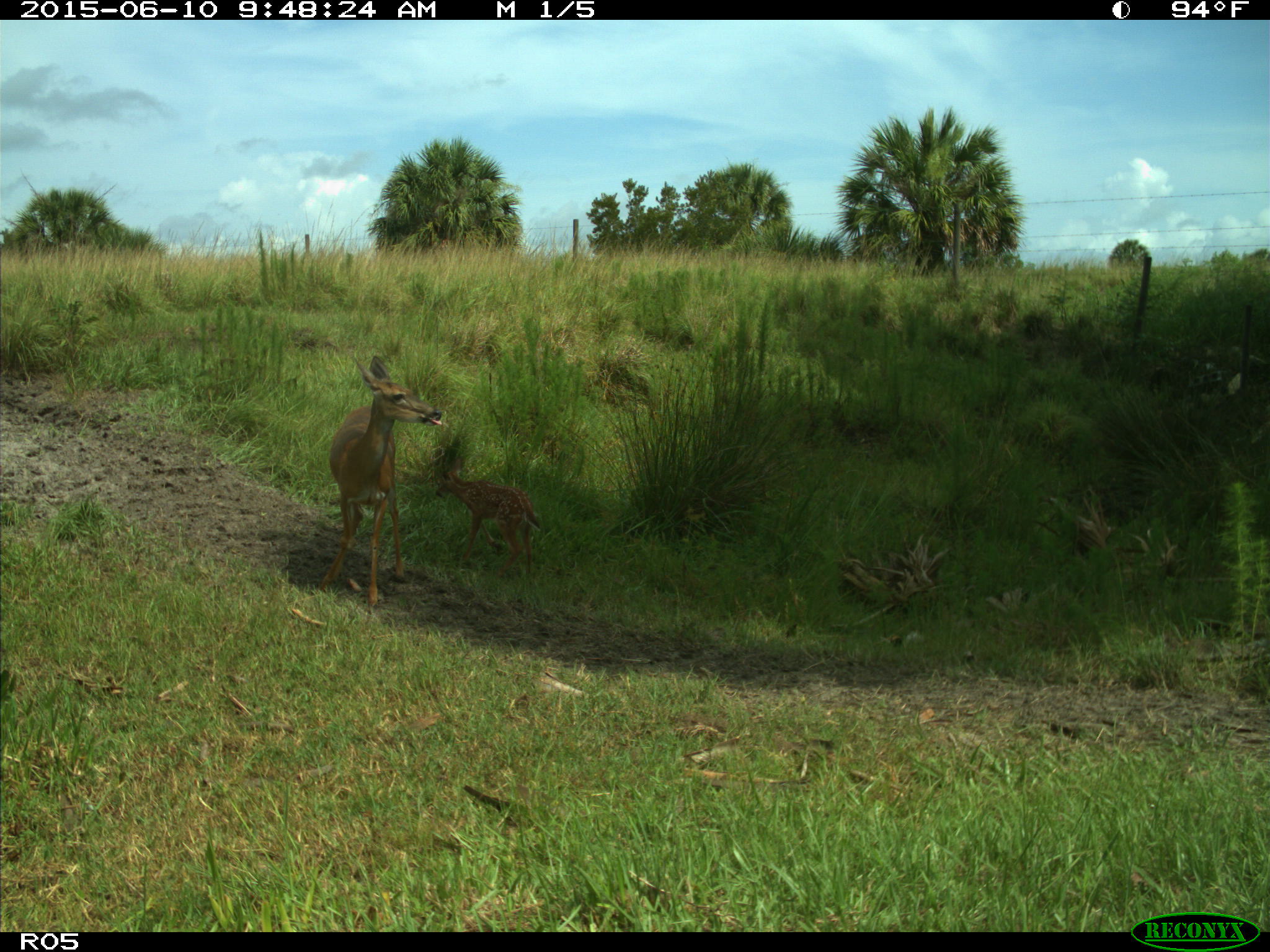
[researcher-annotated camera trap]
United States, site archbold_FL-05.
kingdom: Animalia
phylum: Chordata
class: Mammalia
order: Artiodactyla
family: Cervidae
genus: Odocoileus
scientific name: Odocoileus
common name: deer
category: unidentified deer